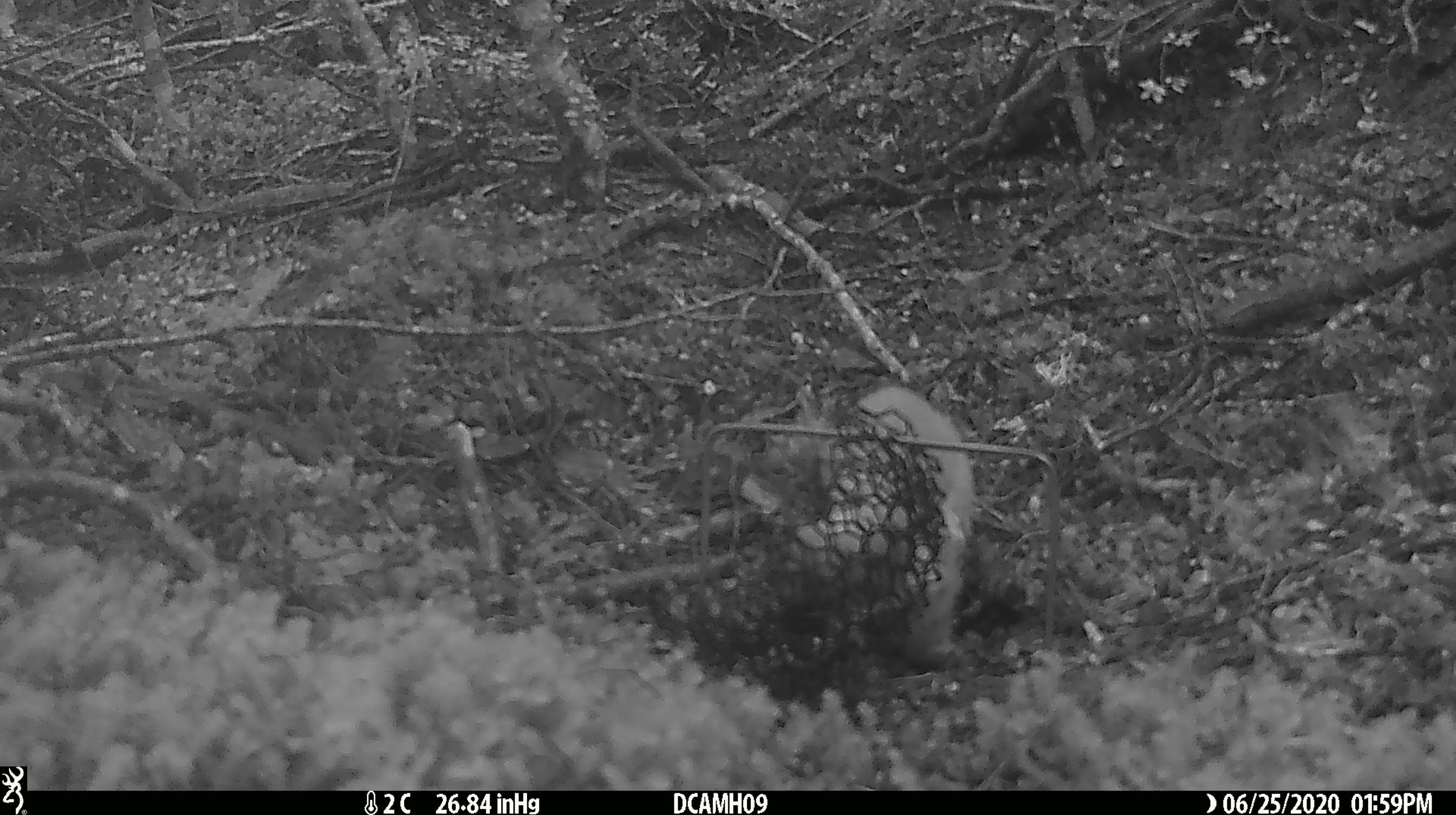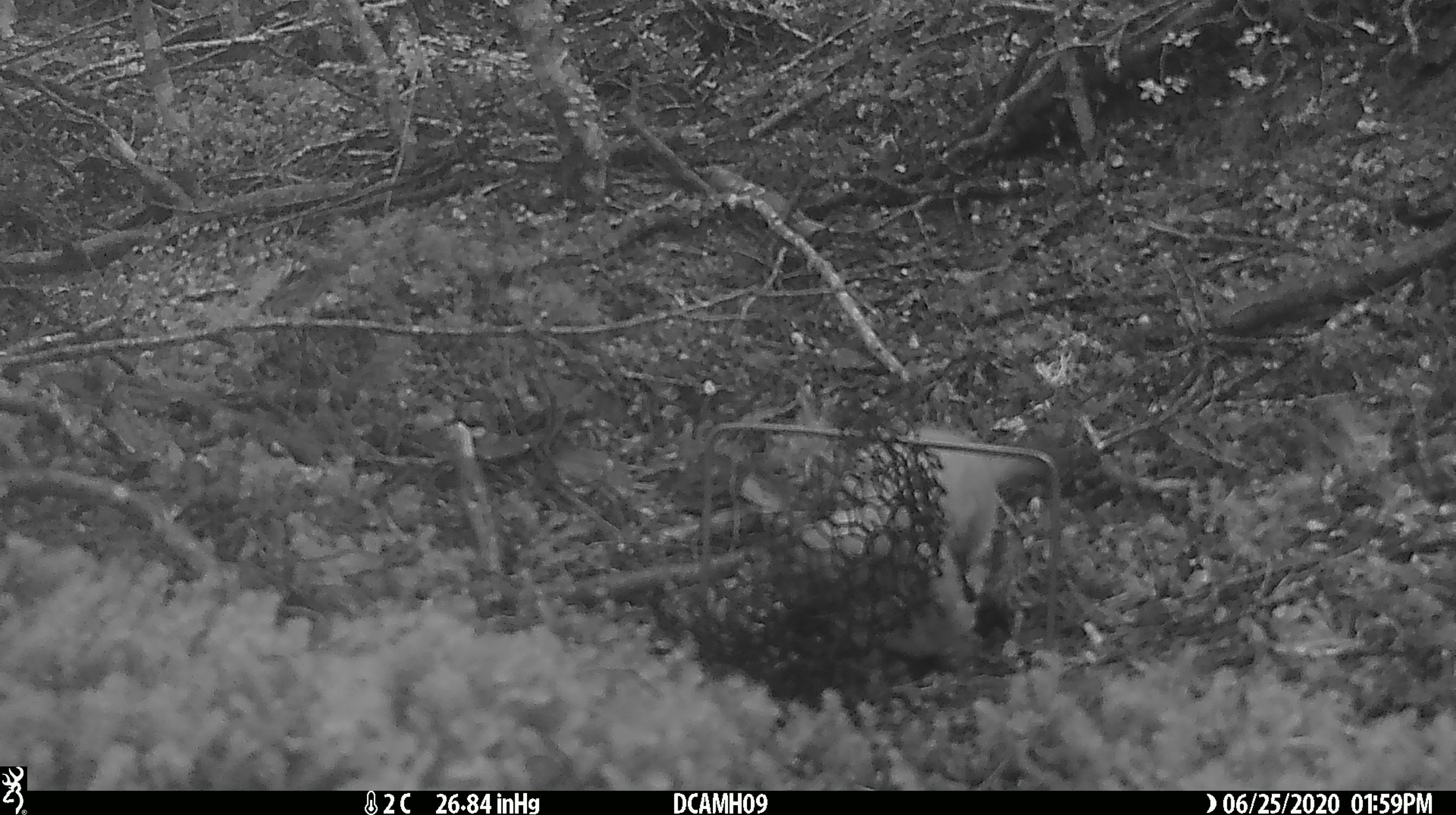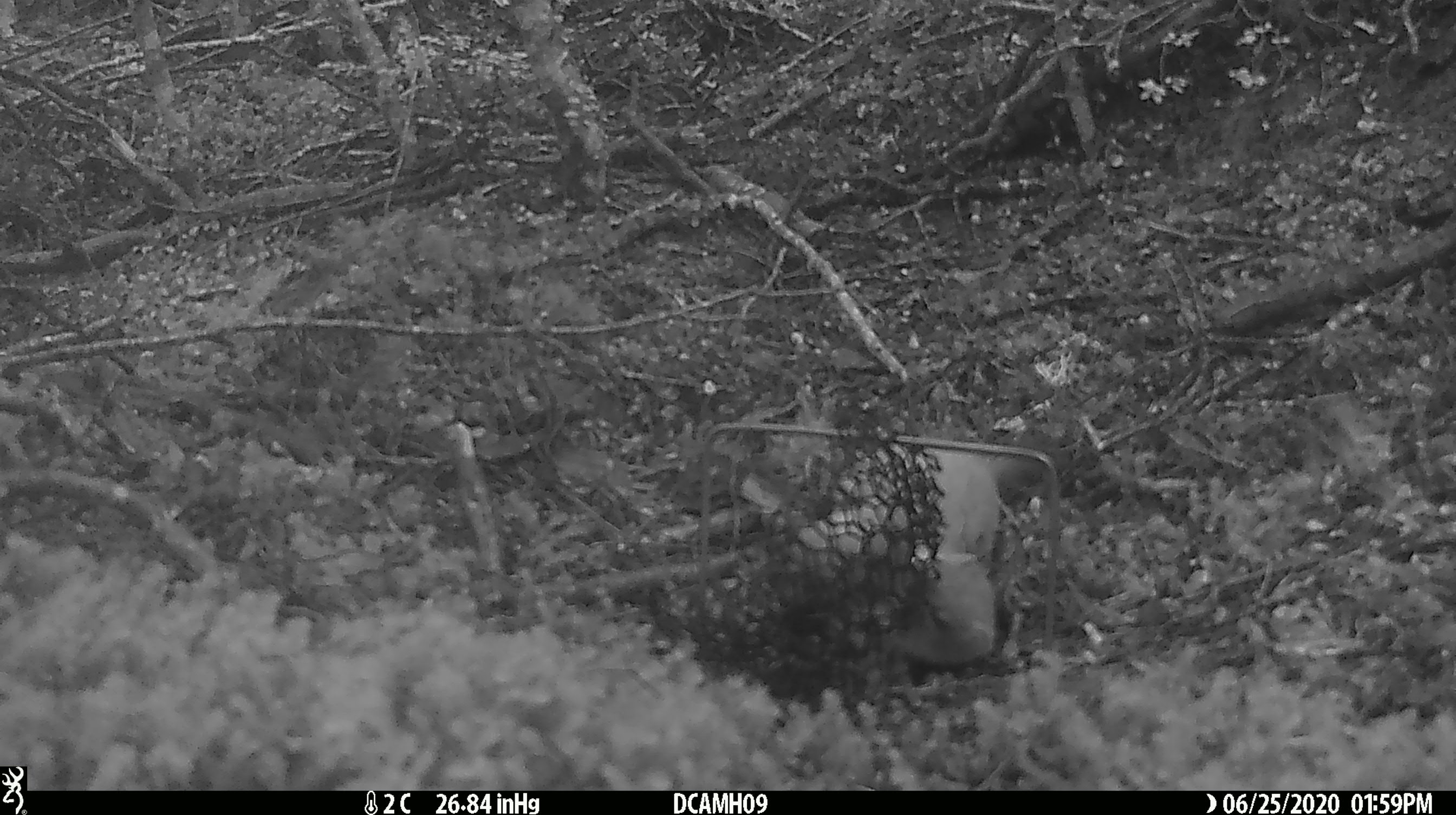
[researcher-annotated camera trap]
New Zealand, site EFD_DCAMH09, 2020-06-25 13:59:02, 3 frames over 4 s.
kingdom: Animalia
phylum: Chordata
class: Mammalia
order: Carnivora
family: Mustelidae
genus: Mustela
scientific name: Mustela erminea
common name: stoat